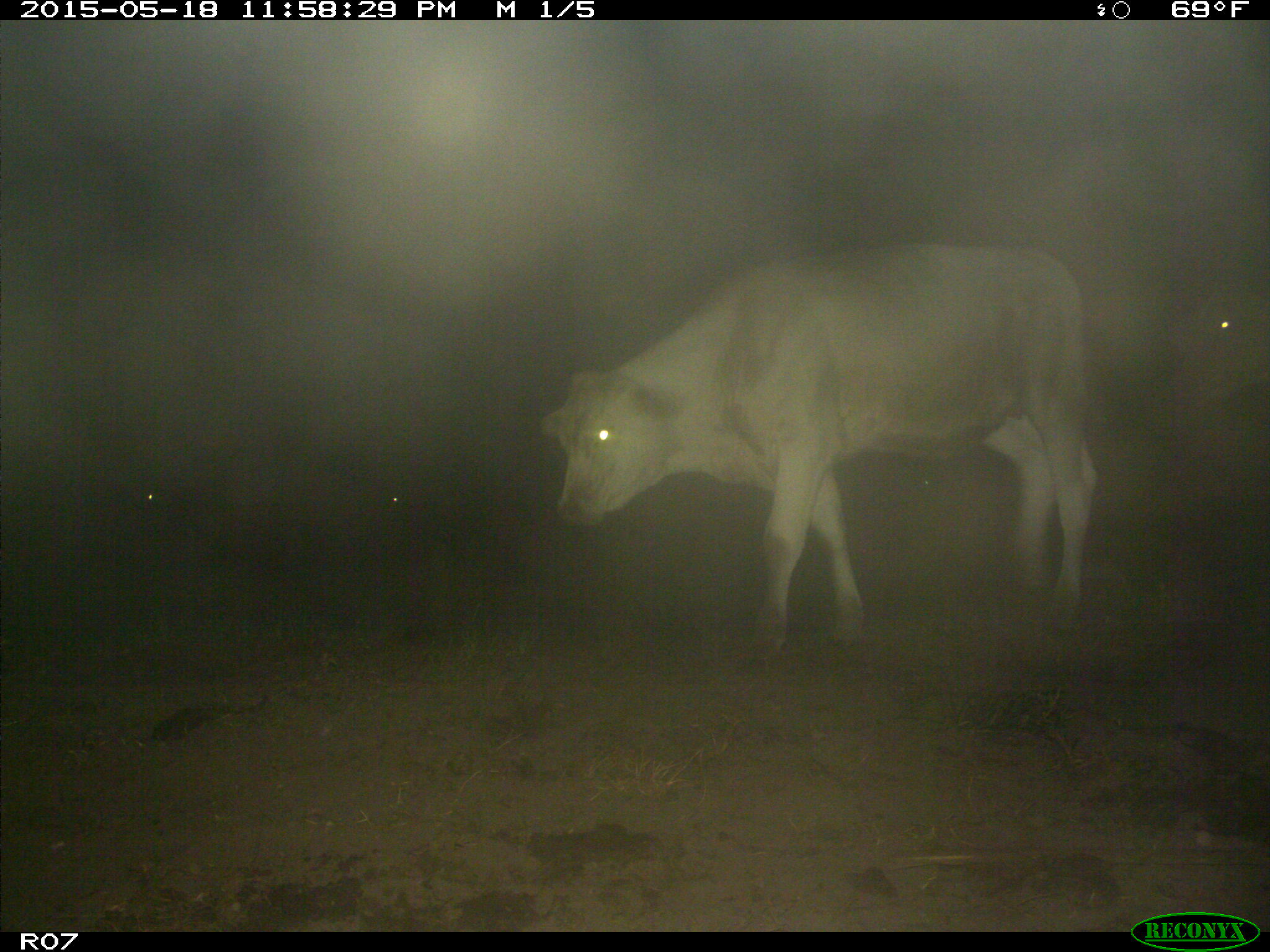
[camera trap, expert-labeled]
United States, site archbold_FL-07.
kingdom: Animalia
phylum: Chordata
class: Mammalia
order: Artiodactyla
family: Bovidae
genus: Bos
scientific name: Bos taurus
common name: domestic cow